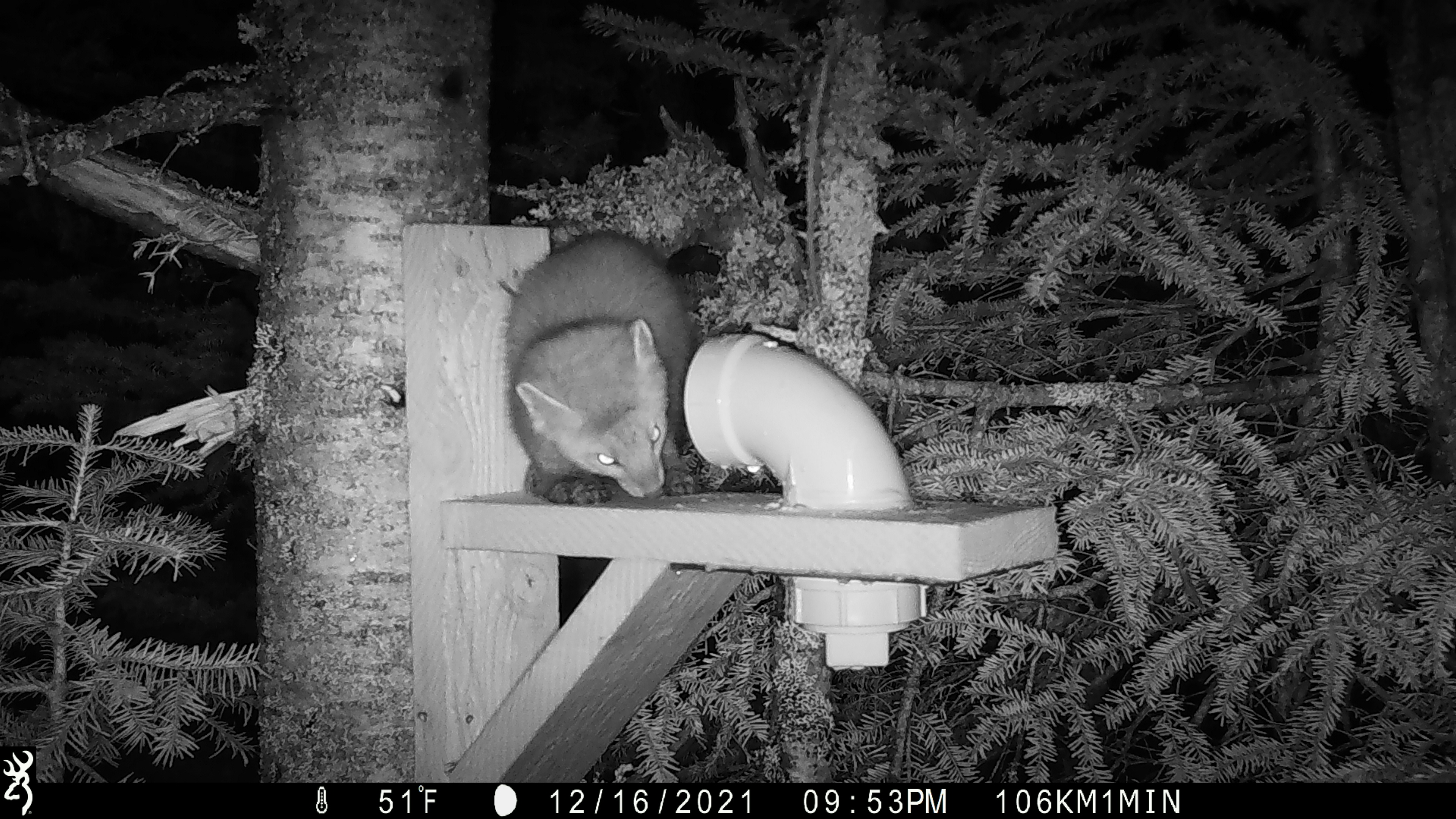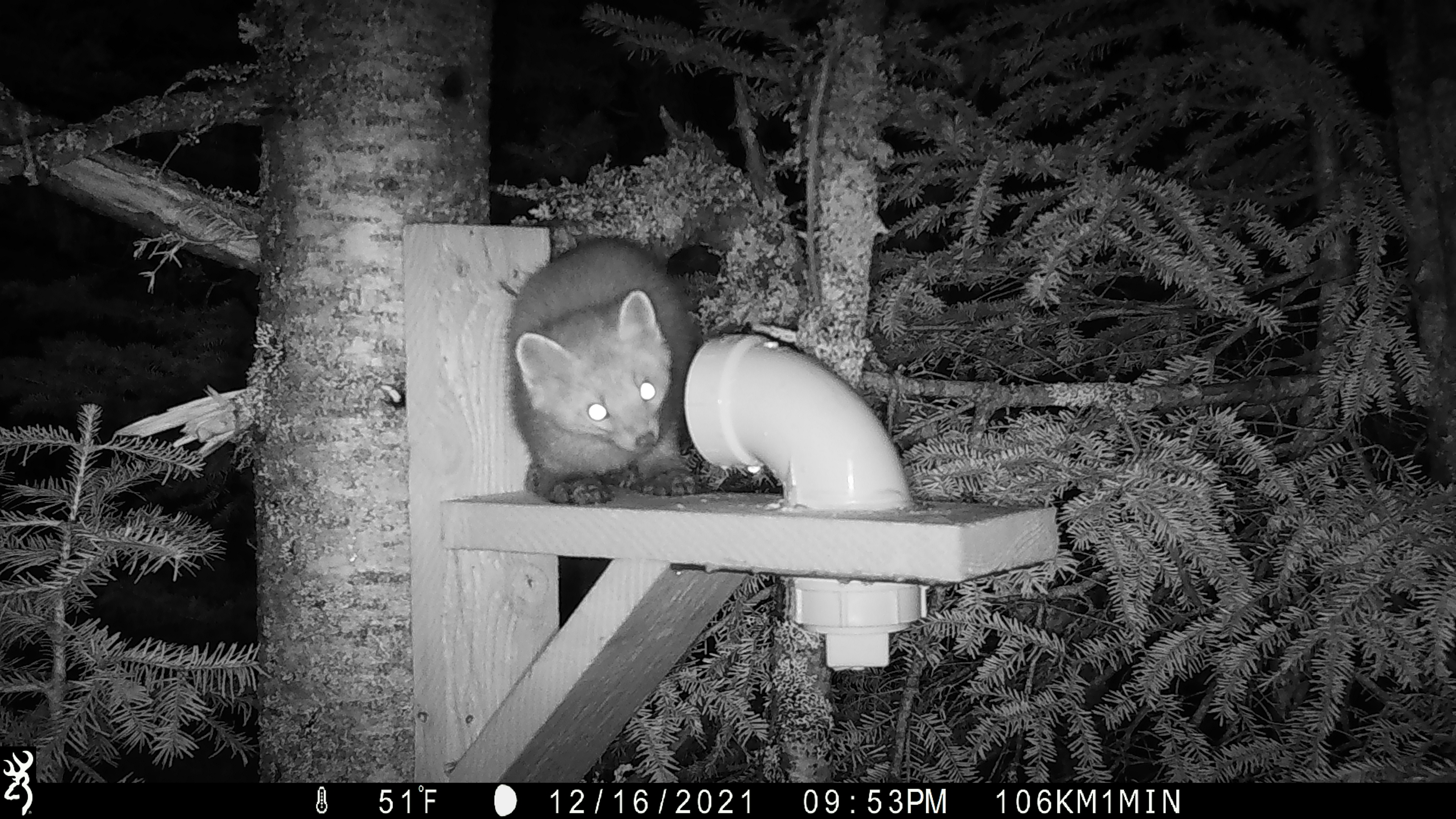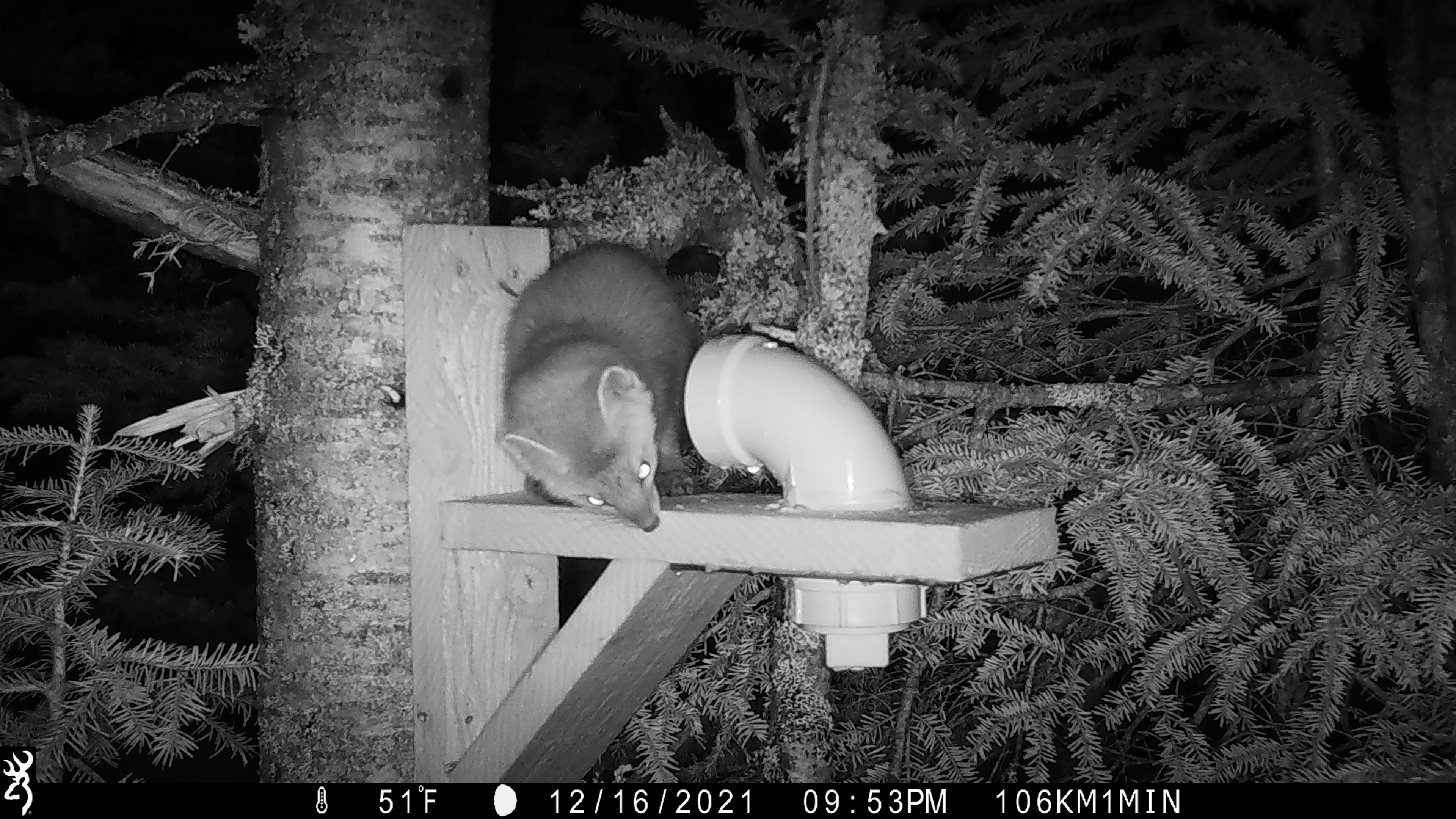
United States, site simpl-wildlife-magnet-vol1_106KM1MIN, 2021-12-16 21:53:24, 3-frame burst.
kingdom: Animalia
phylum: Chordata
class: Mammalia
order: Carnivora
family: Mustelidae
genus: Martes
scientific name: Martes americana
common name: american marten